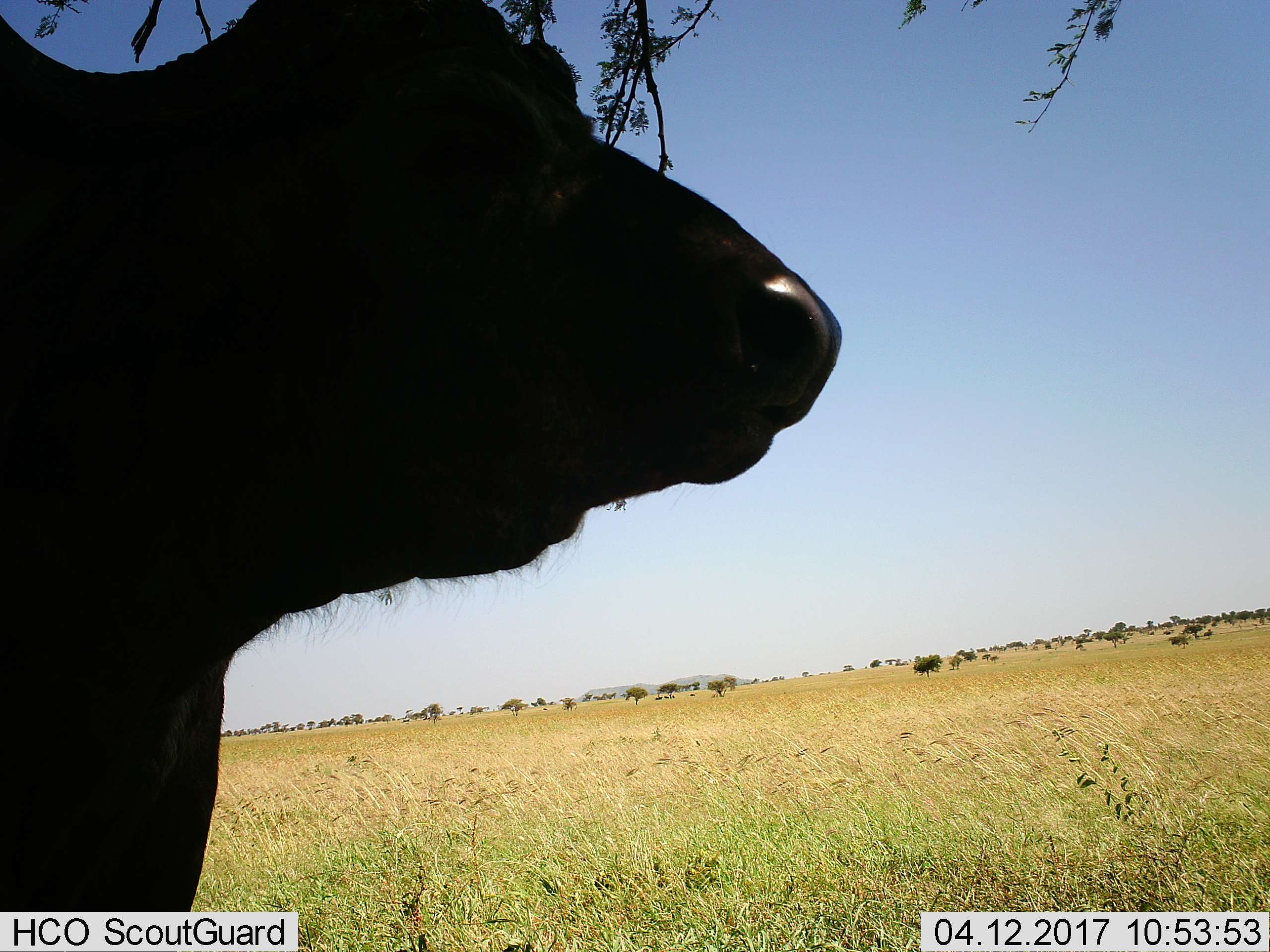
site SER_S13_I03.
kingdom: Animalia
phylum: Chordata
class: Mammalia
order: Artiodactyla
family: Bovidae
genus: Syncerus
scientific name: Syncerus caffer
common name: african buffalo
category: buffalo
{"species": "buffalo (african buffalo) (Syncerus caffer)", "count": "1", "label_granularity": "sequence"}